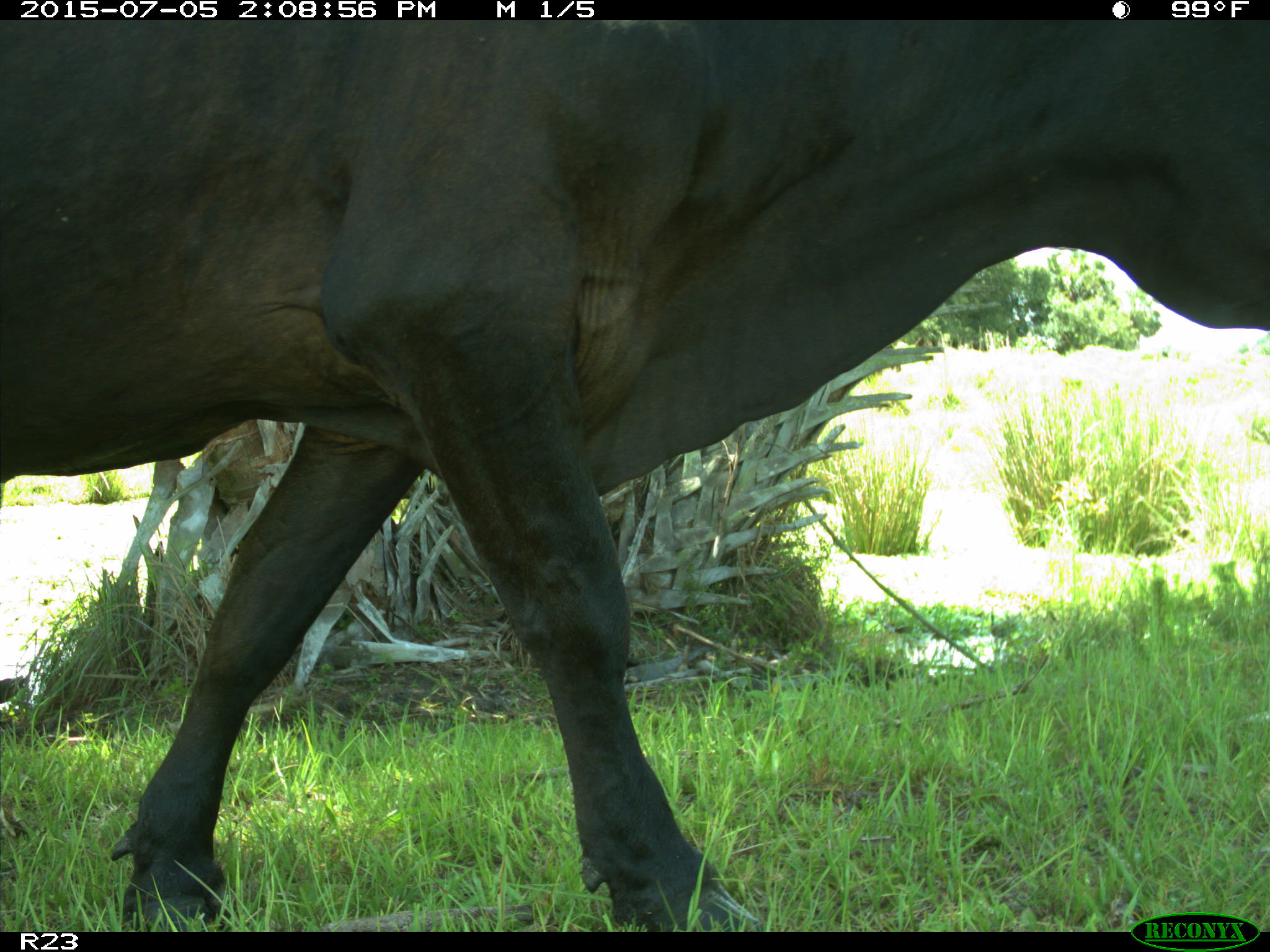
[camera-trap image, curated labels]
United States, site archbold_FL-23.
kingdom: Animalia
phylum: Chordata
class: Mammalia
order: Artiodactyla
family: Bovidae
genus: Bos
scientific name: Bos taurus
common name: domestic cow